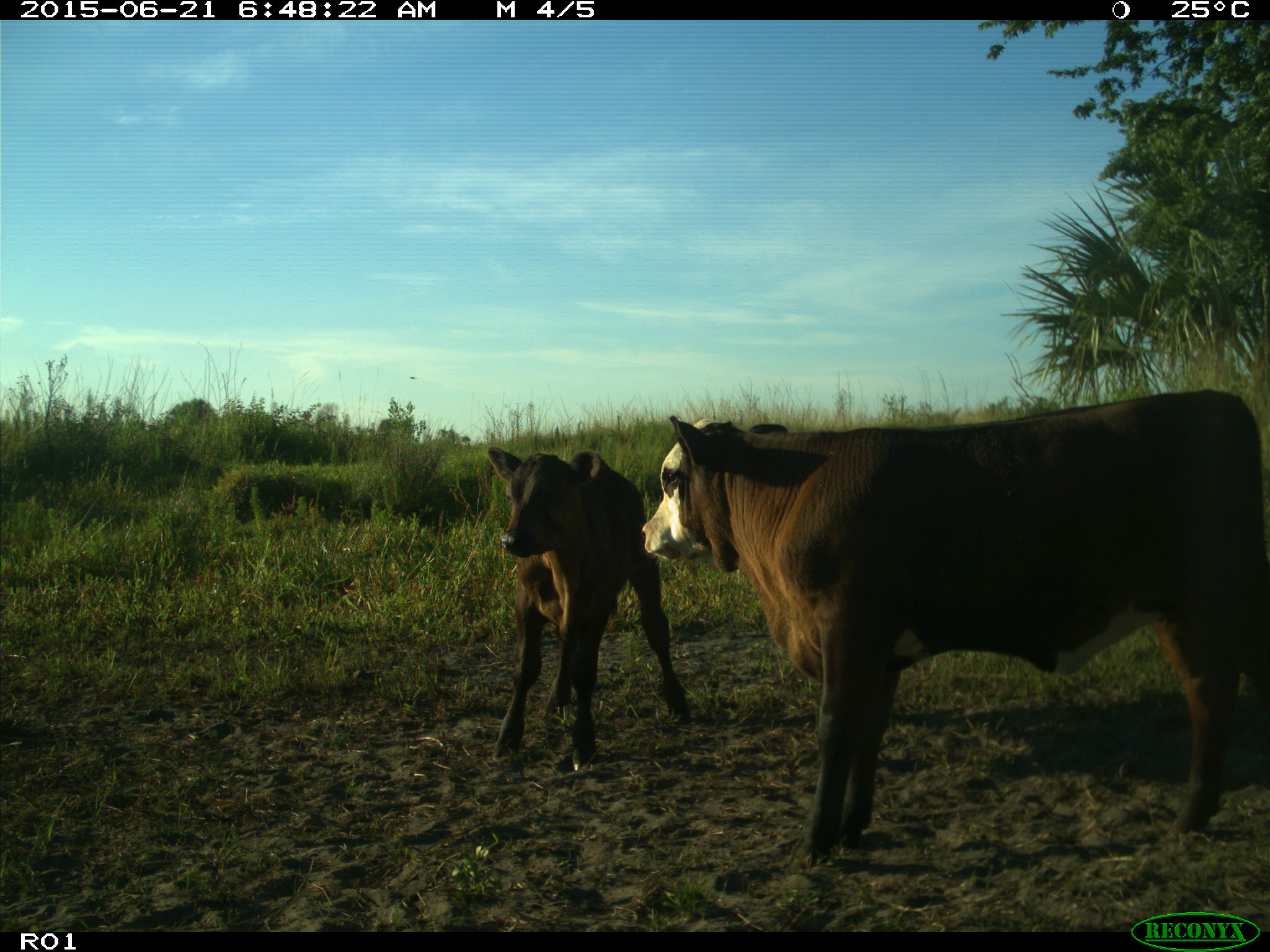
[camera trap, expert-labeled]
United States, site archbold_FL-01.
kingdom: Animalia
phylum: Chordata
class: Mammalia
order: Artiodactyla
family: Bovidae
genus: Bos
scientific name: Bos taurus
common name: domestic cow